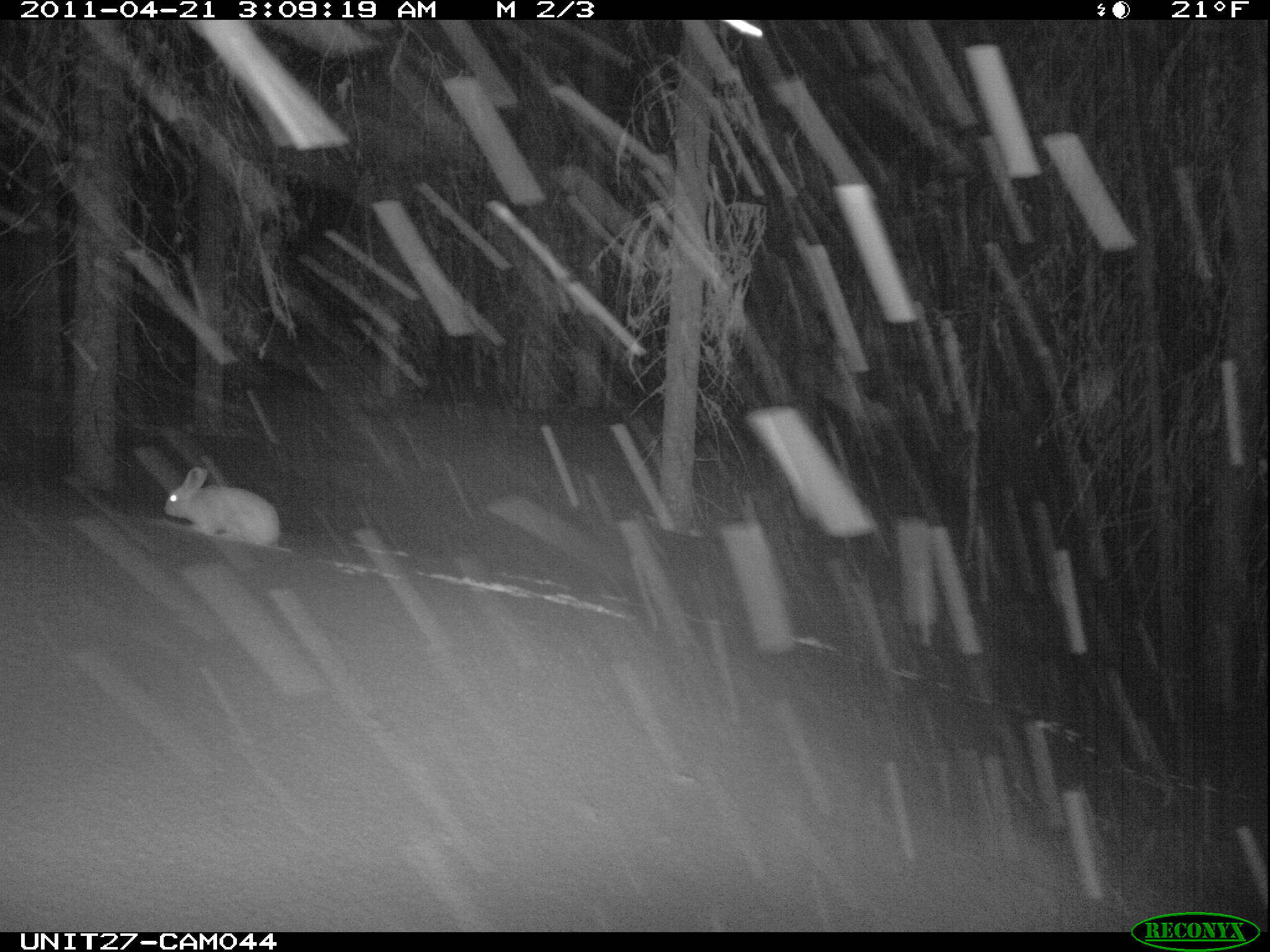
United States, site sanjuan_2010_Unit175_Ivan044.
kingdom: Animalia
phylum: Chordata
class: Mammalia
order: Lagomorpha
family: Leporidae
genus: Lepus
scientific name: Lepus americanus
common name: snowshoe hare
Lepus americanus (snowshoe hare).